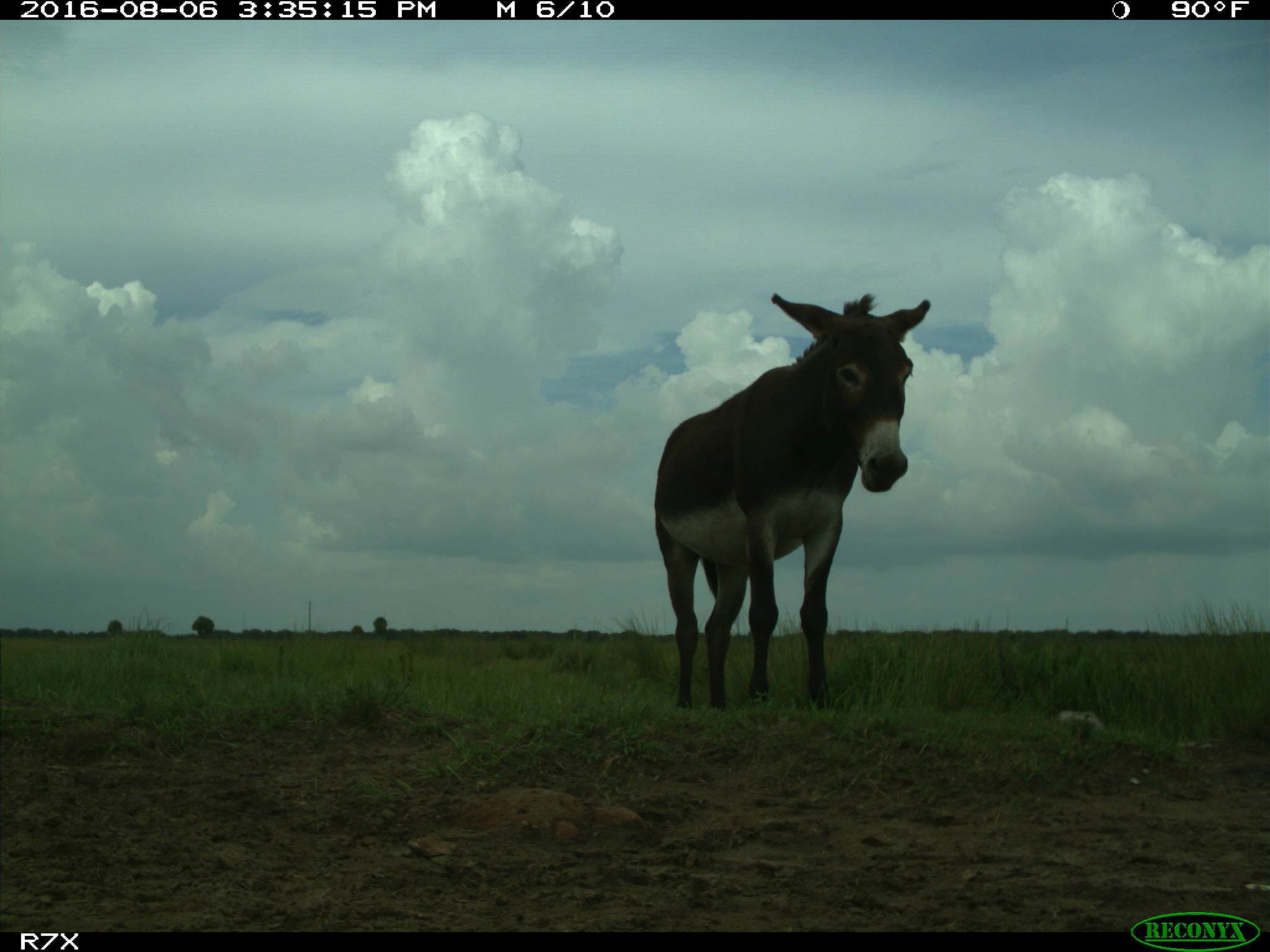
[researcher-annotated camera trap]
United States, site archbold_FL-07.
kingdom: Animalia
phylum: Chordata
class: Mammalia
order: Perissodactyla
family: Equidae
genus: Equus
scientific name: Equus africanus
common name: african wild ass